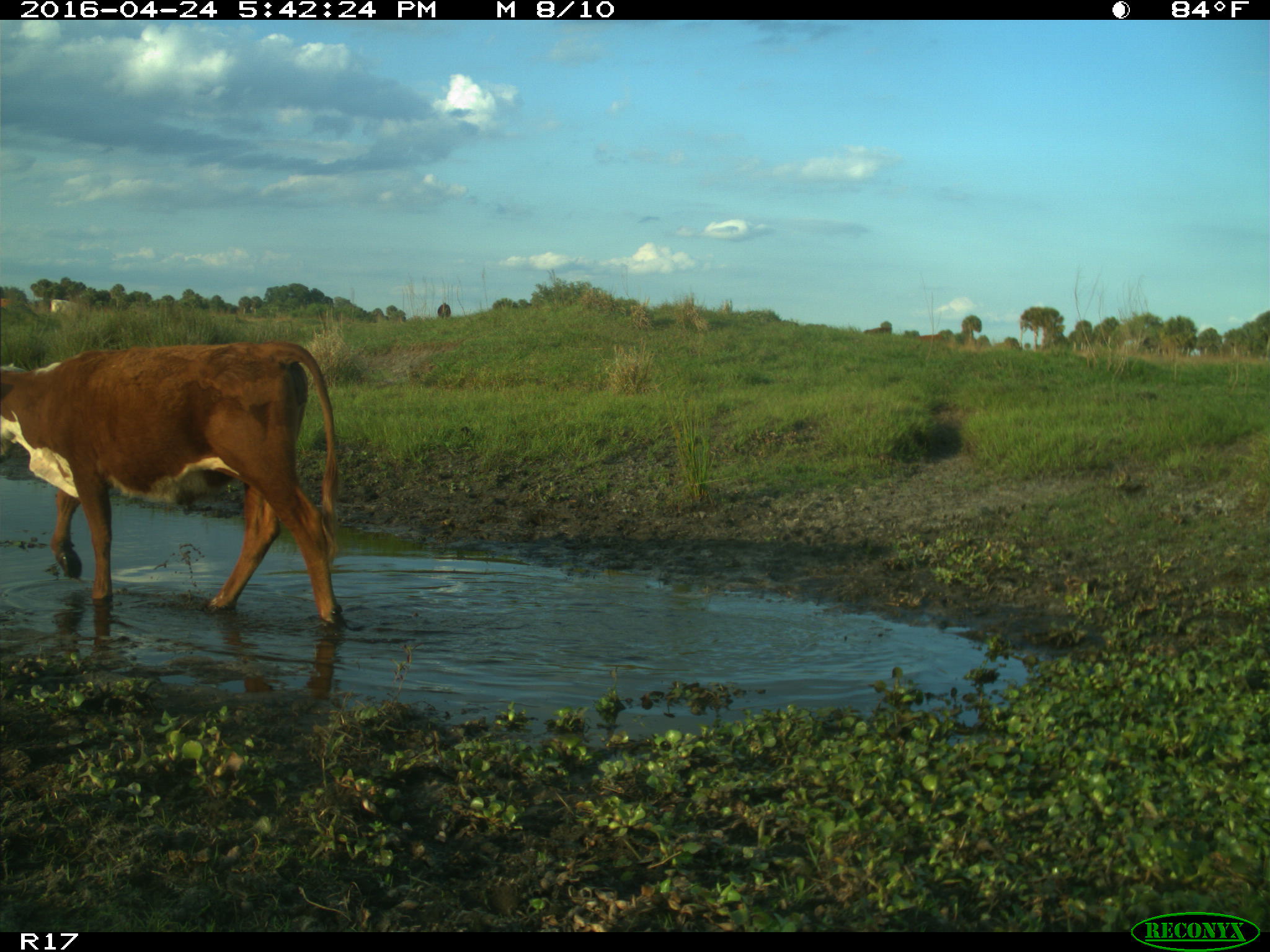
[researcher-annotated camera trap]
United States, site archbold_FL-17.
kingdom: Animalia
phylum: Chordata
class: Mammalia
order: Artiodactyla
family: Bovidae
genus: Bos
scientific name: Bos taurus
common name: domestic cow